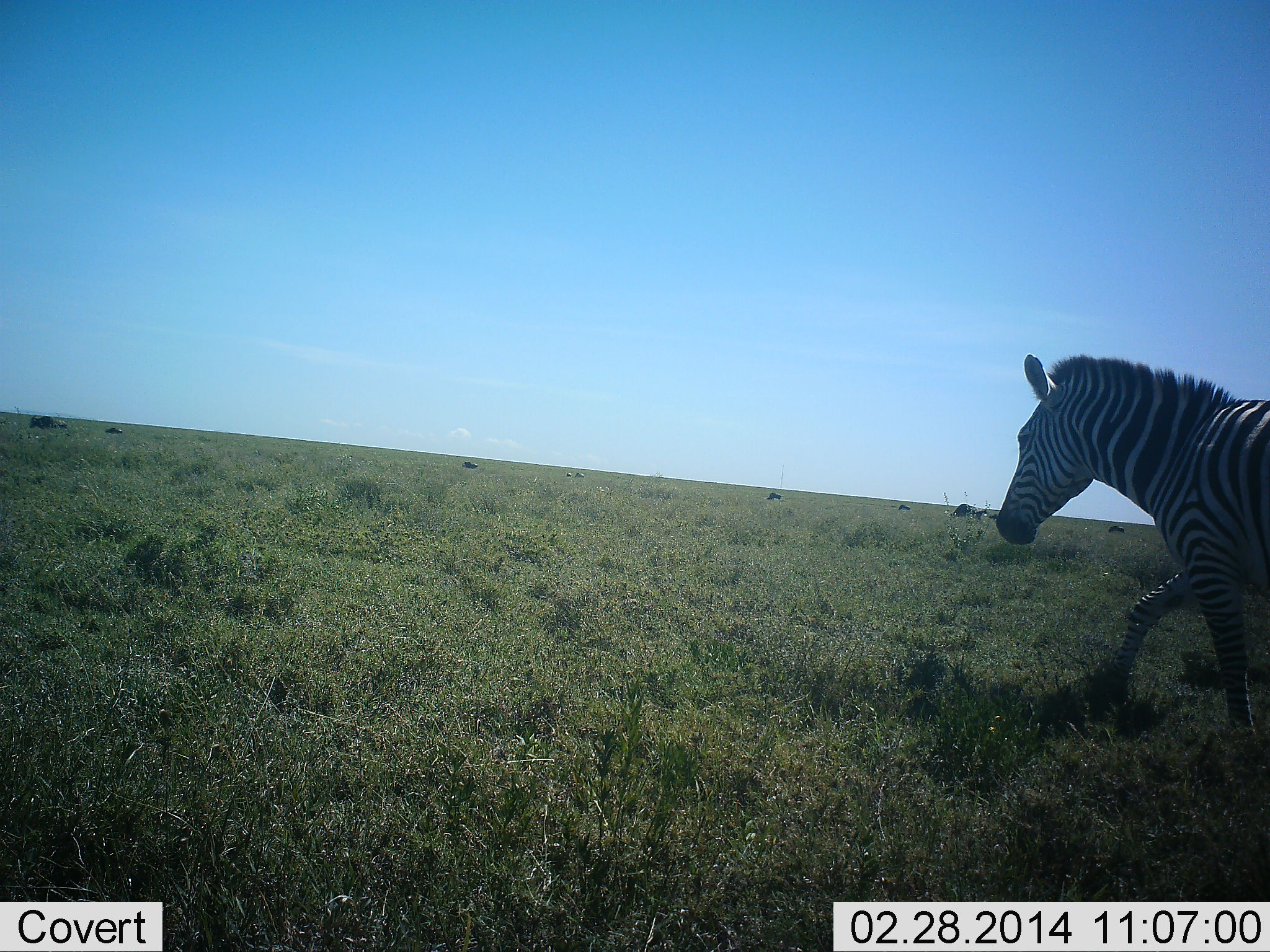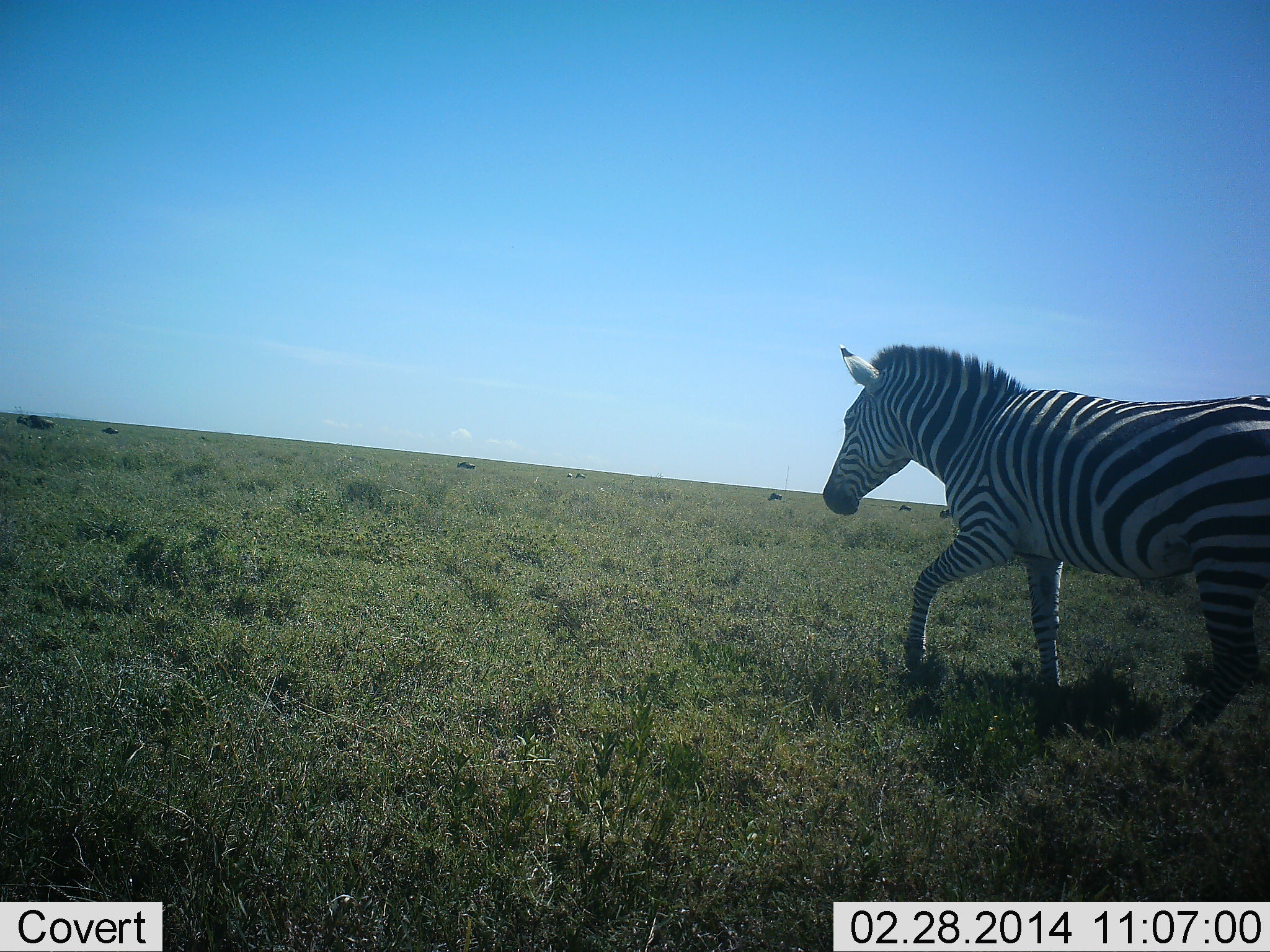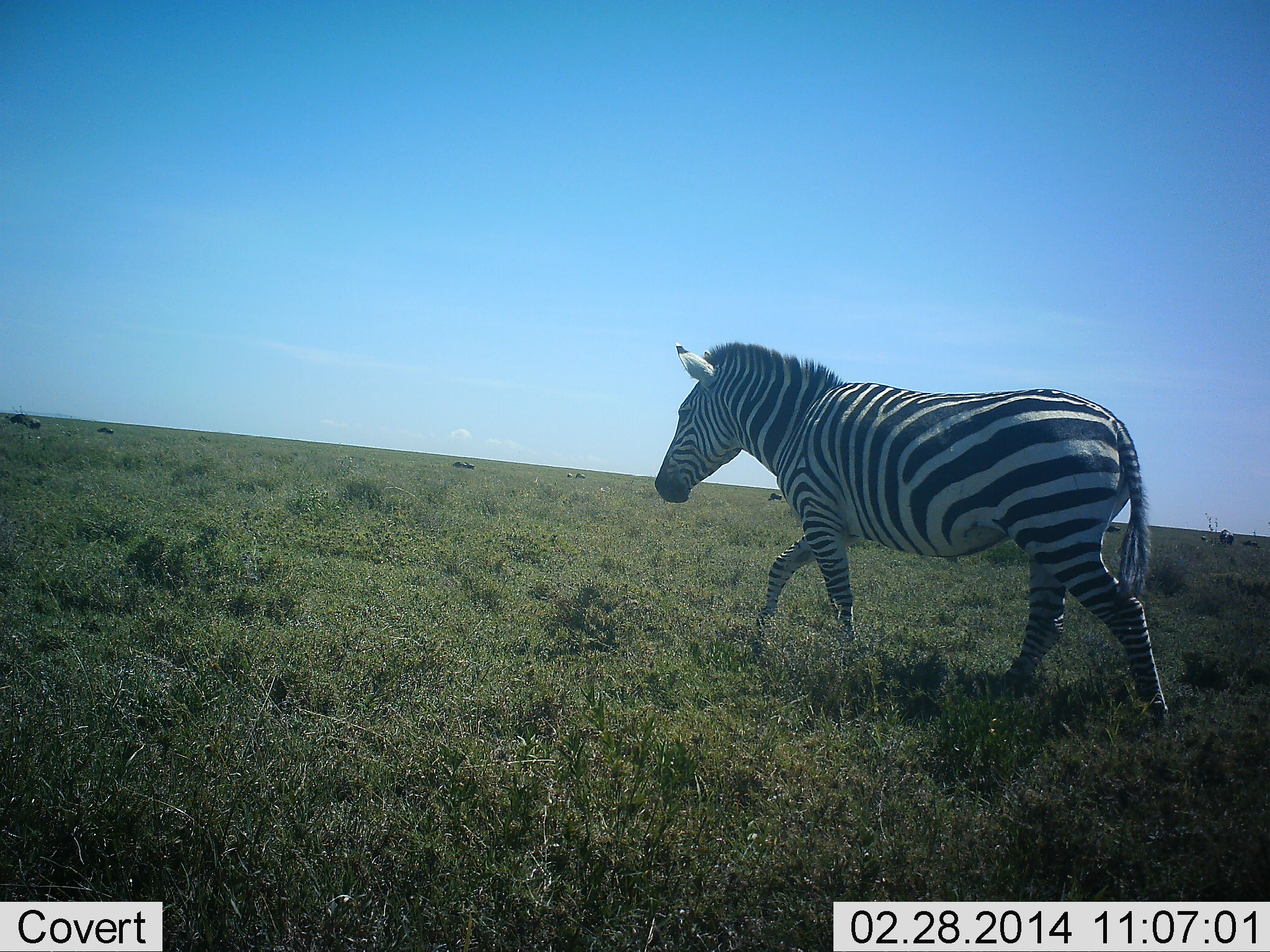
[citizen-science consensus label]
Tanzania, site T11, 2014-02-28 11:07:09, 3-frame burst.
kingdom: Animalia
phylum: Chordata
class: Mammalia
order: Perissodactyla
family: Equidae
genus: Equus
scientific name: Equus quagga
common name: plains zebra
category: zebra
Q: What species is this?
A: Zebra (plains zebra) (Equus quagga).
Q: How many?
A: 1.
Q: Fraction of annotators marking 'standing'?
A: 7%.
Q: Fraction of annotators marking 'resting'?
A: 0%.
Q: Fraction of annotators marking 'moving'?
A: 96%.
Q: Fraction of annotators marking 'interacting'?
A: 0%.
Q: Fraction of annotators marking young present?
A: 0%.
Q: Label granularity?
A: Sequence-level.